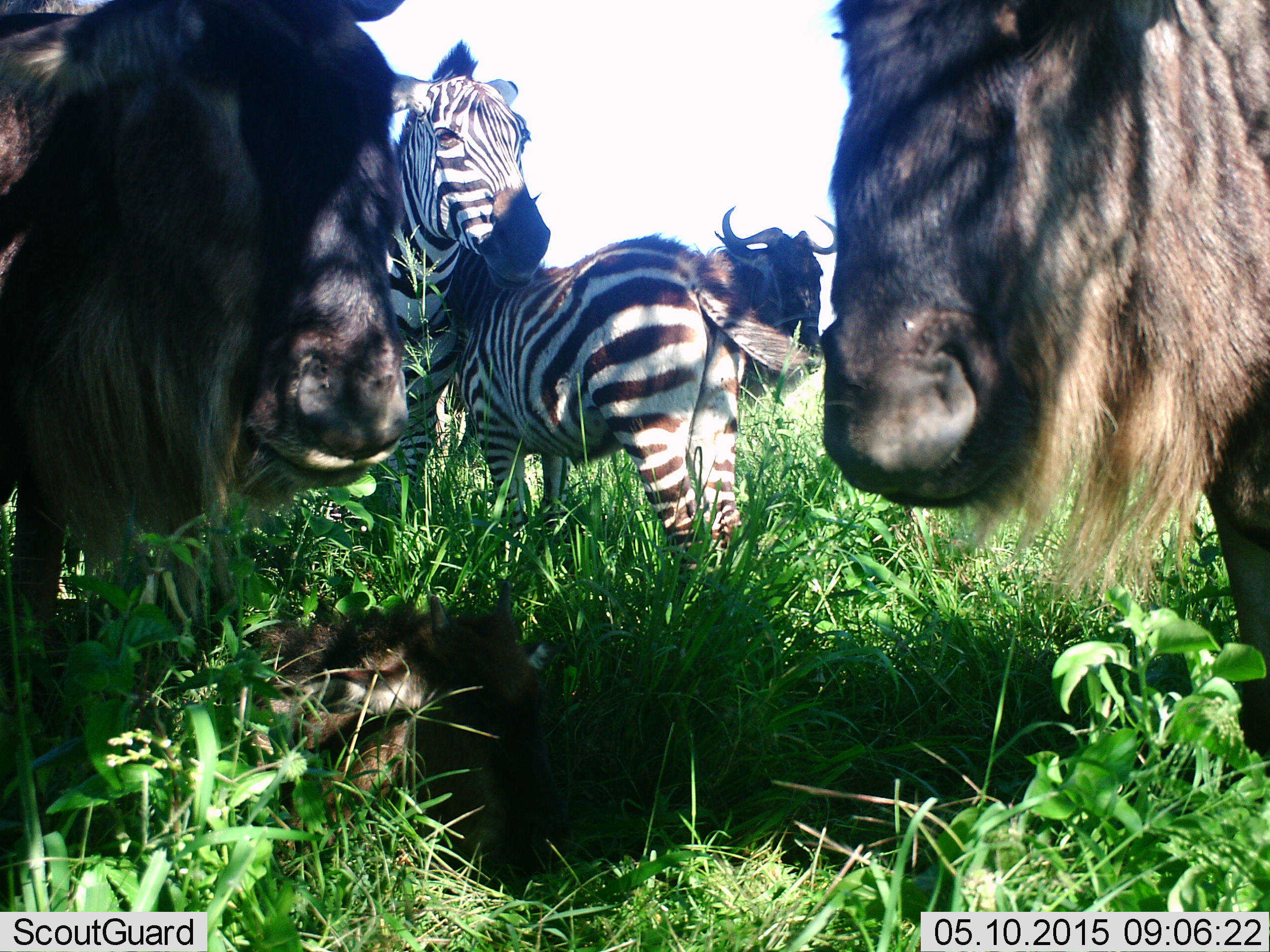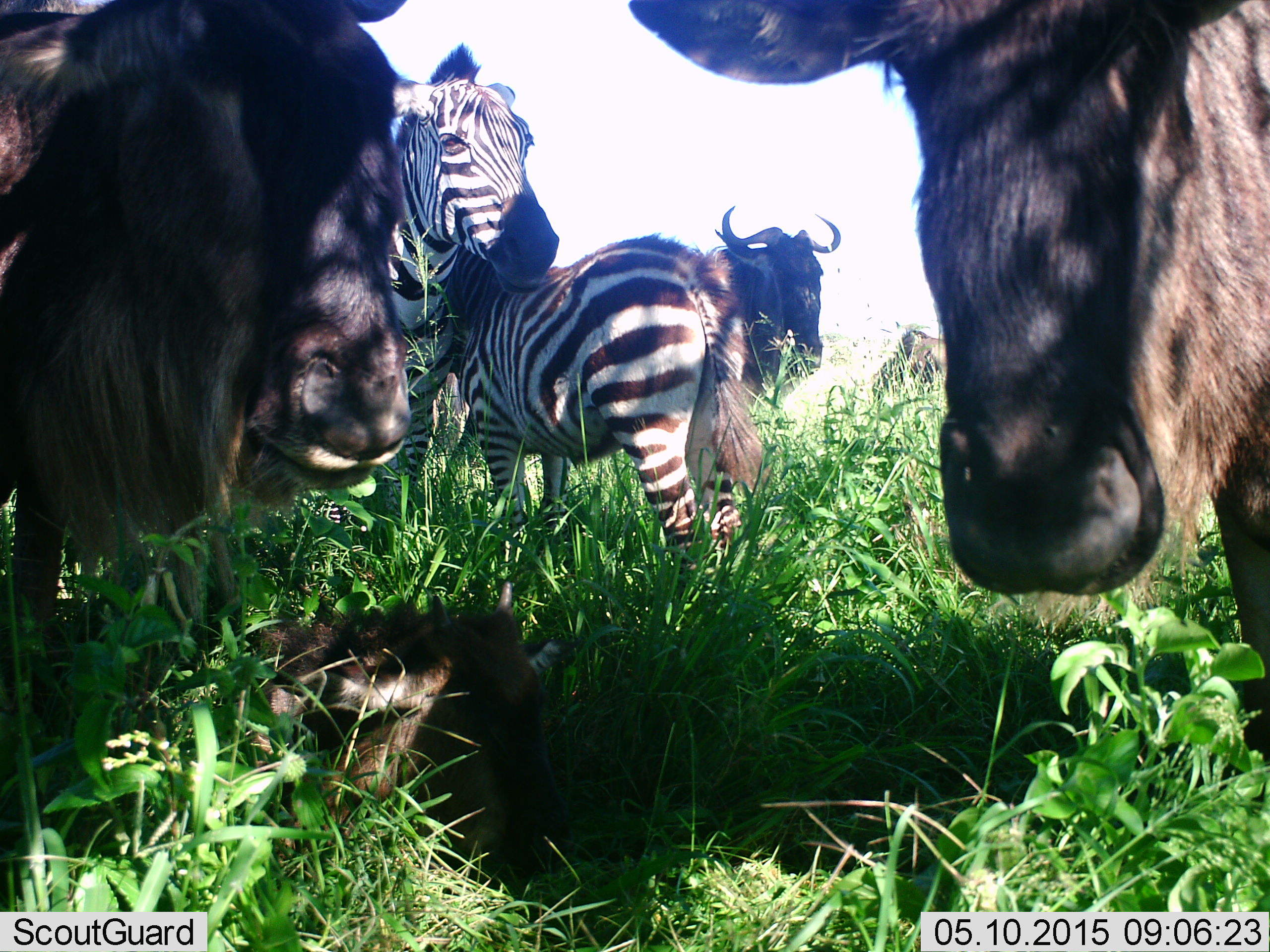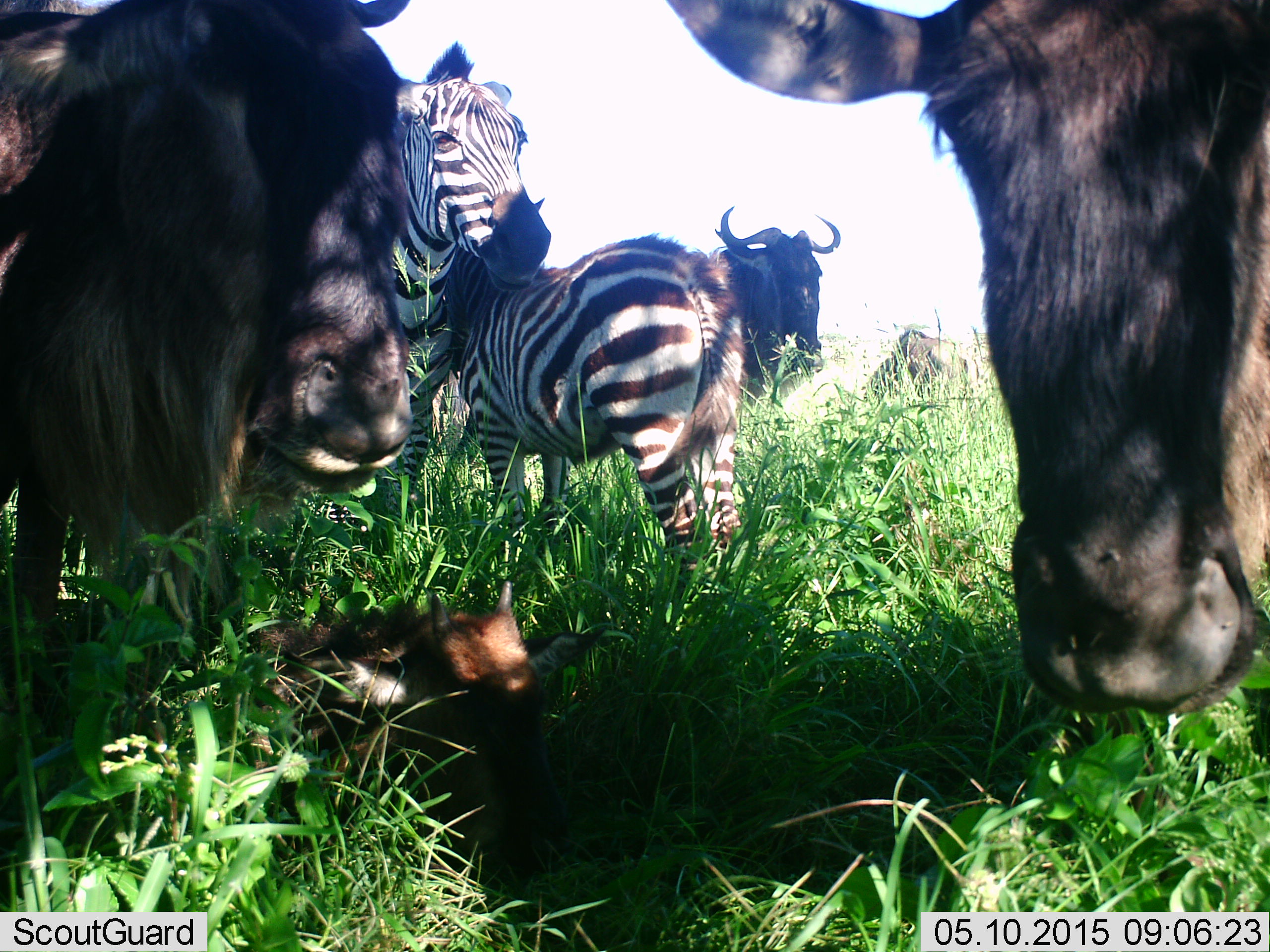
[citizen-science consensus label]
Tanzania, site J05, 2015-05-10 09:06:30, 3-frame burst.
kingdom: Animalia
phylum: Chordata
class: Mammalia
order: Artiodactyla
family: Bovidae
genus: Connochaetes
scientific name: Connochaetes taurinus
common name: blue wildebeest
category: wildebeest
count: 4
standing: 80%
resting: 80%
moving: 20%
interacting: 10%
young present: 50%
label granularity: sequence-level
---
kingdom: Animalia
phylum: Chordata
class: Mammalia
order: Perissodactyla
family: Equidae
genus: Equus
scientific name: Equus quagga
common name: plains zebra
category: zebra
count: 2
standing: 80%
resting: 10%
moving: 10%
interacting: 20%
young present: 40%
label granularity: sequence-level